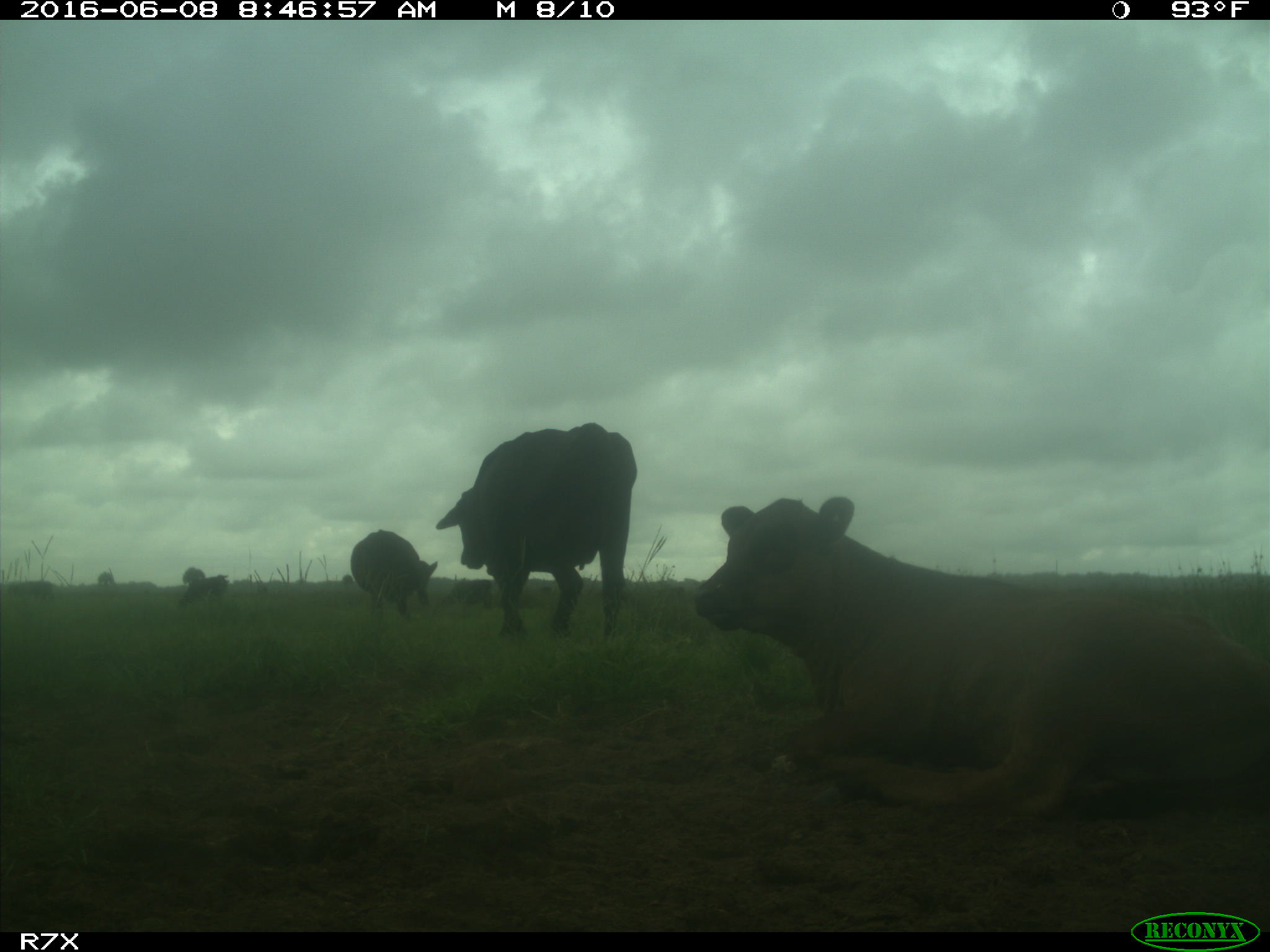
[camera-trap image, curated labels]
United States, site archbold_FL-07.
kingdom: Animalia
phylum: Chordata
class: Mammalia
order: Artiodactyla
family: Bovidae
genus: Bos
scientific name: Bos taurus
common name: domestic cow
Bos taurus (domestic cow).